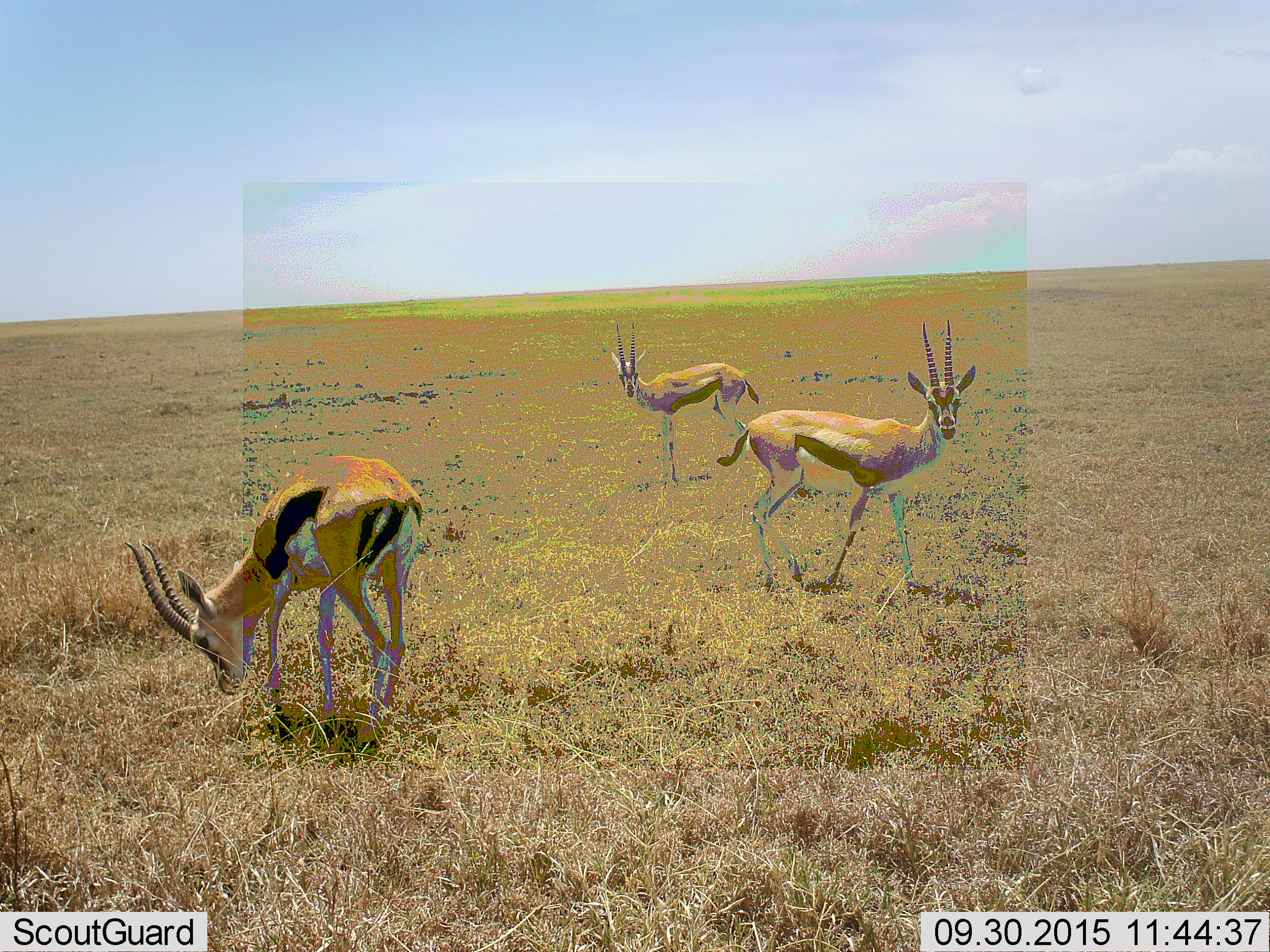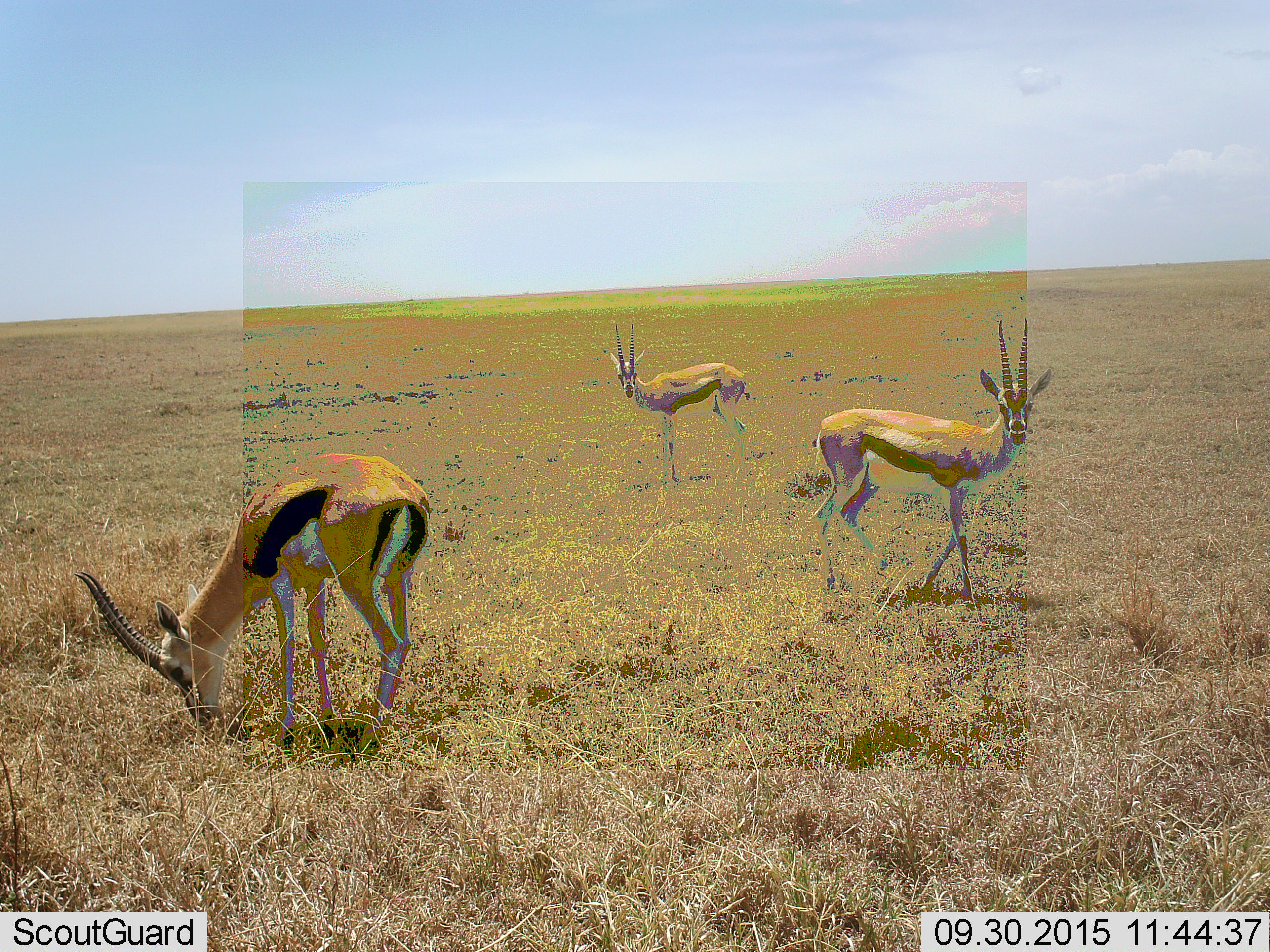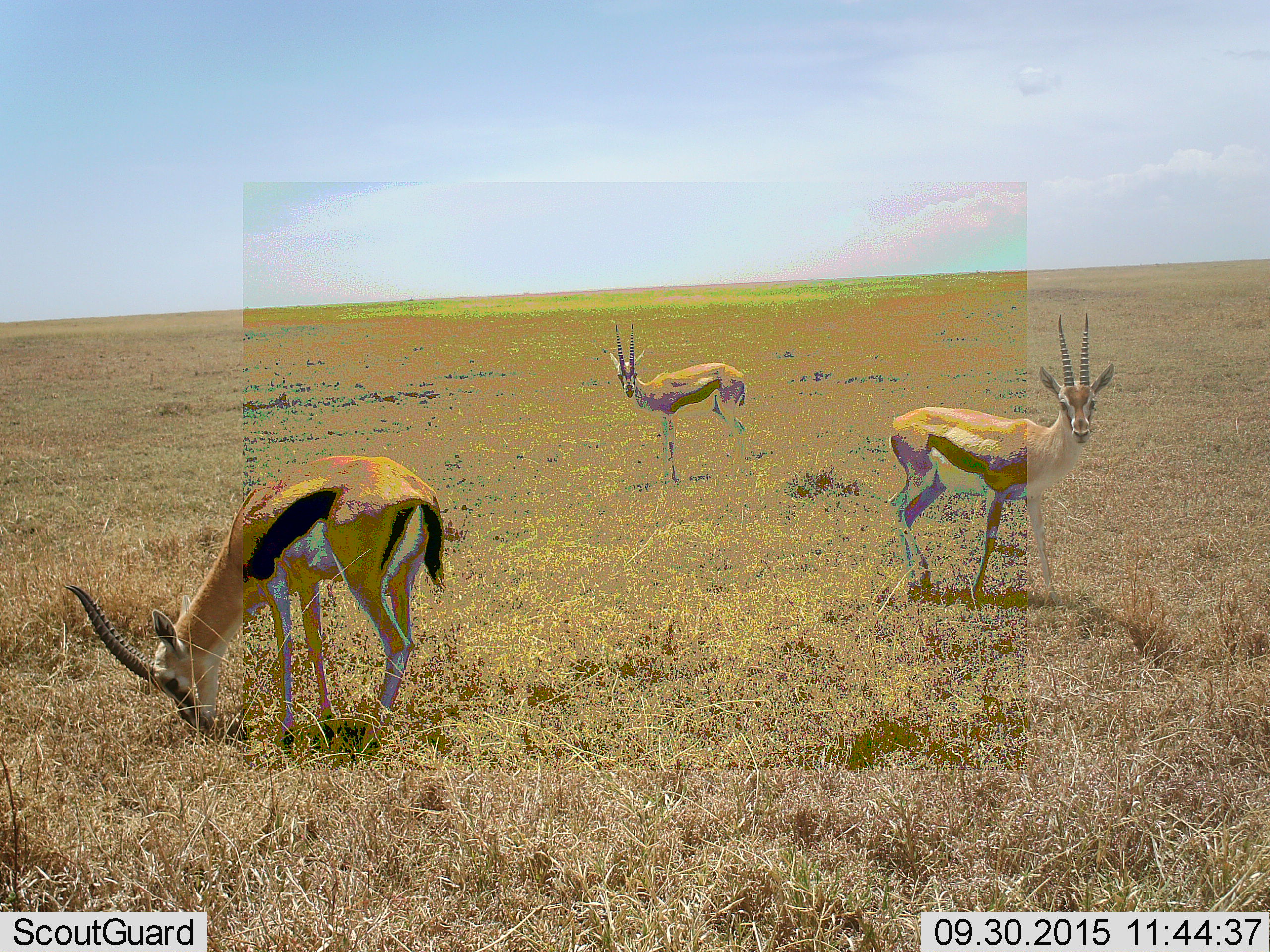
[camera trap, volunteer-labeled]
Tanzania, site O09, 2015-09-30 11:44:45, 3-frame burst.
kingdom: Animalia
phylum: Chordata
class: Mammalia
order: Artiodactyla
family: Bovidae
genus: Eudorcas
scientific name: Eudorcas thomsonii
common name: thomson's gazelle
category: gazellethomsons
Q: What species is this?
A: Gazellethomsons (thomson's gazelle) (Eudorcas thomsonii).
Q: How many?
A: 3.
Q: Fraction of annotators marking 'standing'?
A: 90%.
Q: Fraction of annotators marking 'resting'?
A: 0%.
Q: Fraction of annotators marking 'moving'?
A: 60%.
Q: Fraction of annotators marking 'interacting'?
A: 0%.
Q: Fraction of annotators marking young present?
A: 0%.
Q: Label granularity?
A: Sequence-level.